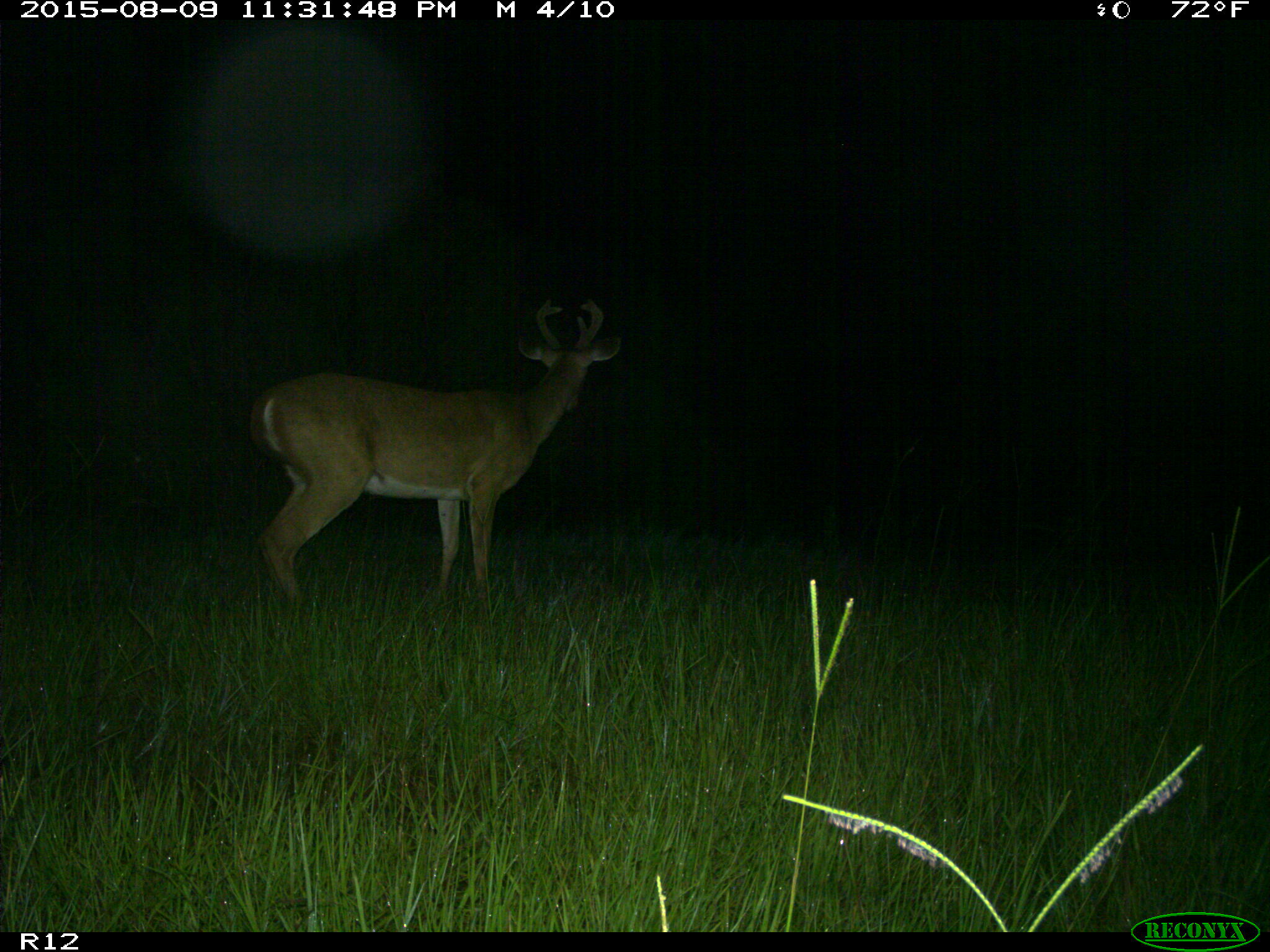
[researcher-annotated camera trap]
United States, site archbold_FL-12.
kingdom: Animalia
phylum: Chordata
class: Mammalia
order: Artiodactyla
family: Cervidae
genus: Odocoileus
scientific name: Odocoileus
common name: deer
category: unidentified deer